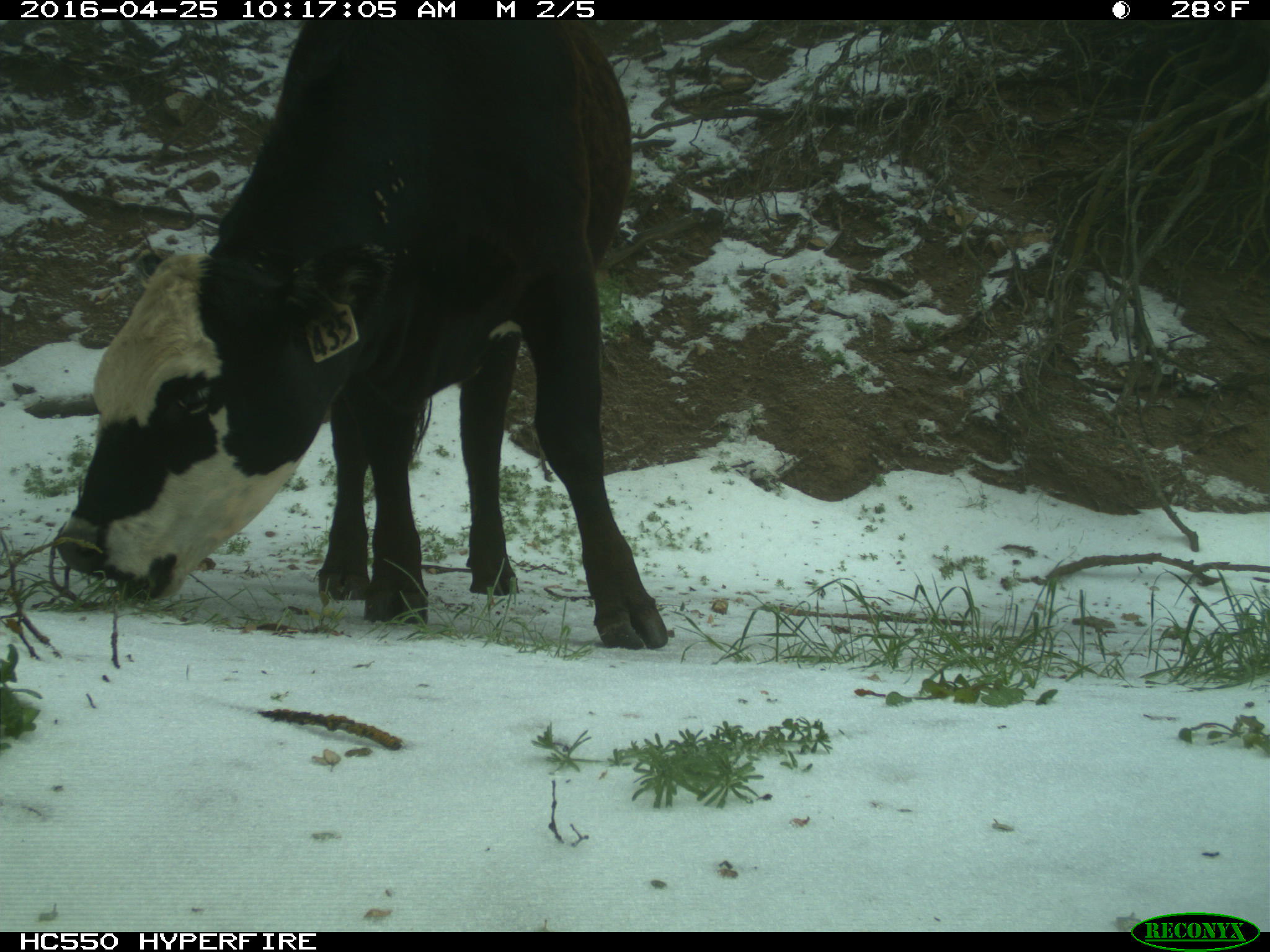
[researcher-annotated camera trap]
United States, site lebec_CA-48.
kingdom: Animalia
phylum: Chordata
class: Mammalia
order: Artiodactyla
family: Bovidae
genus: Bos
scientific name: Bos taurus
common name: domestic cow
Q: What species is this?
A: Bos taurus (domestic cow).